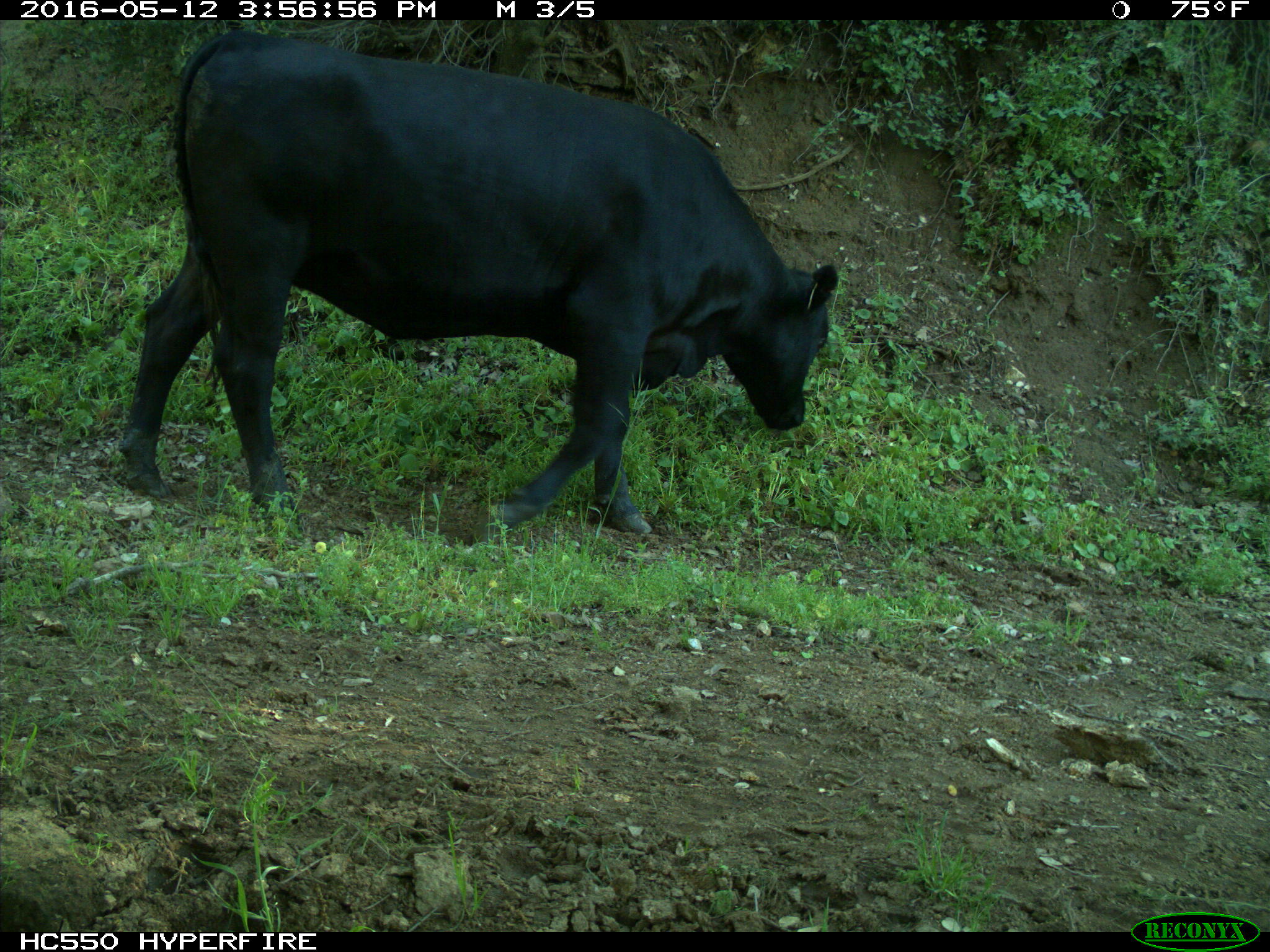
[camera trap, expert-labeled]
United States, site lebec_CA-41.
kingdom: Animalia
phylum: Chordata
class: Mammalia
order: Artiodactyla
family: Bovidae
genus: Bos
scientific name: Bos taurus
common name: domestic cow